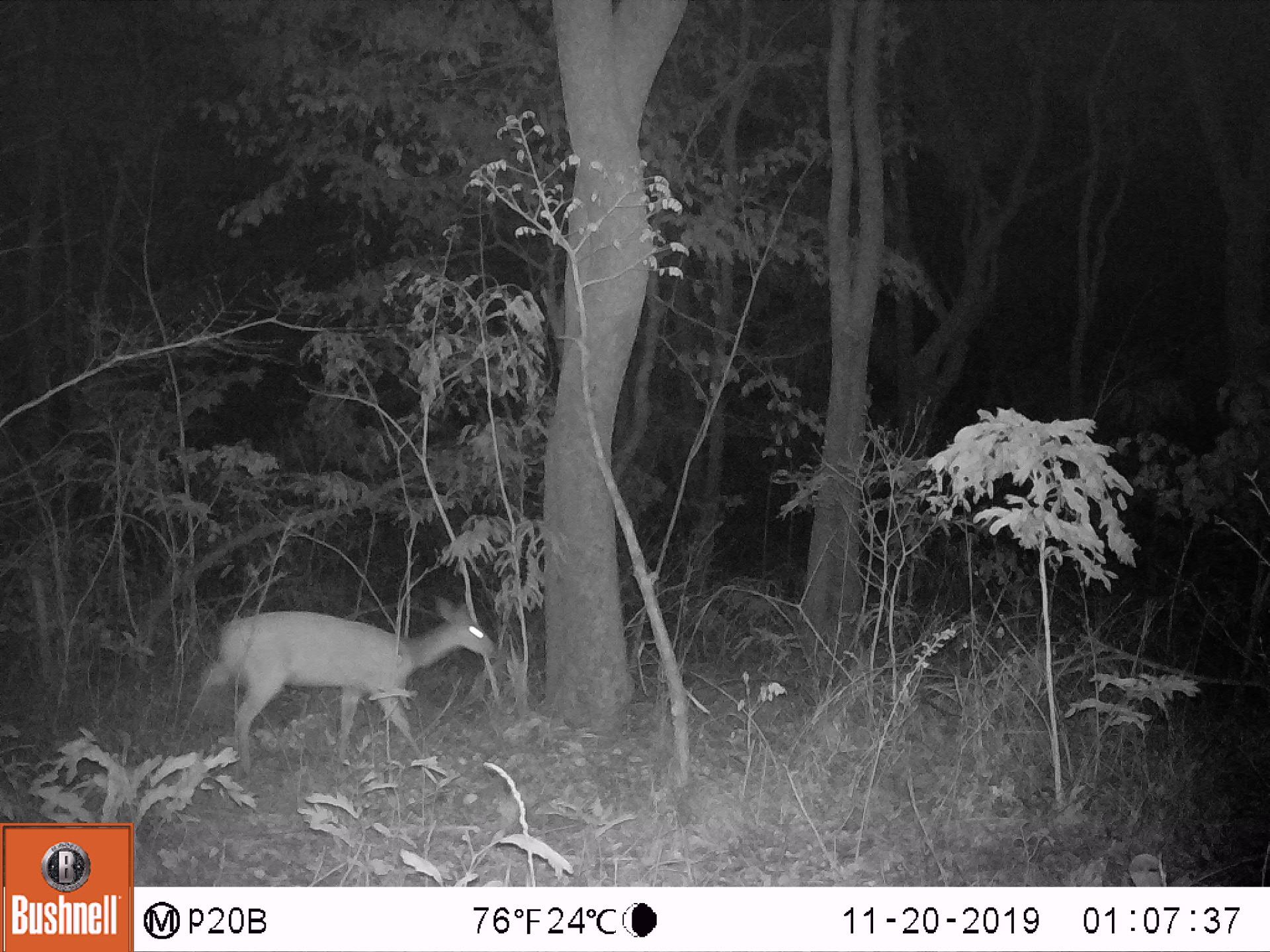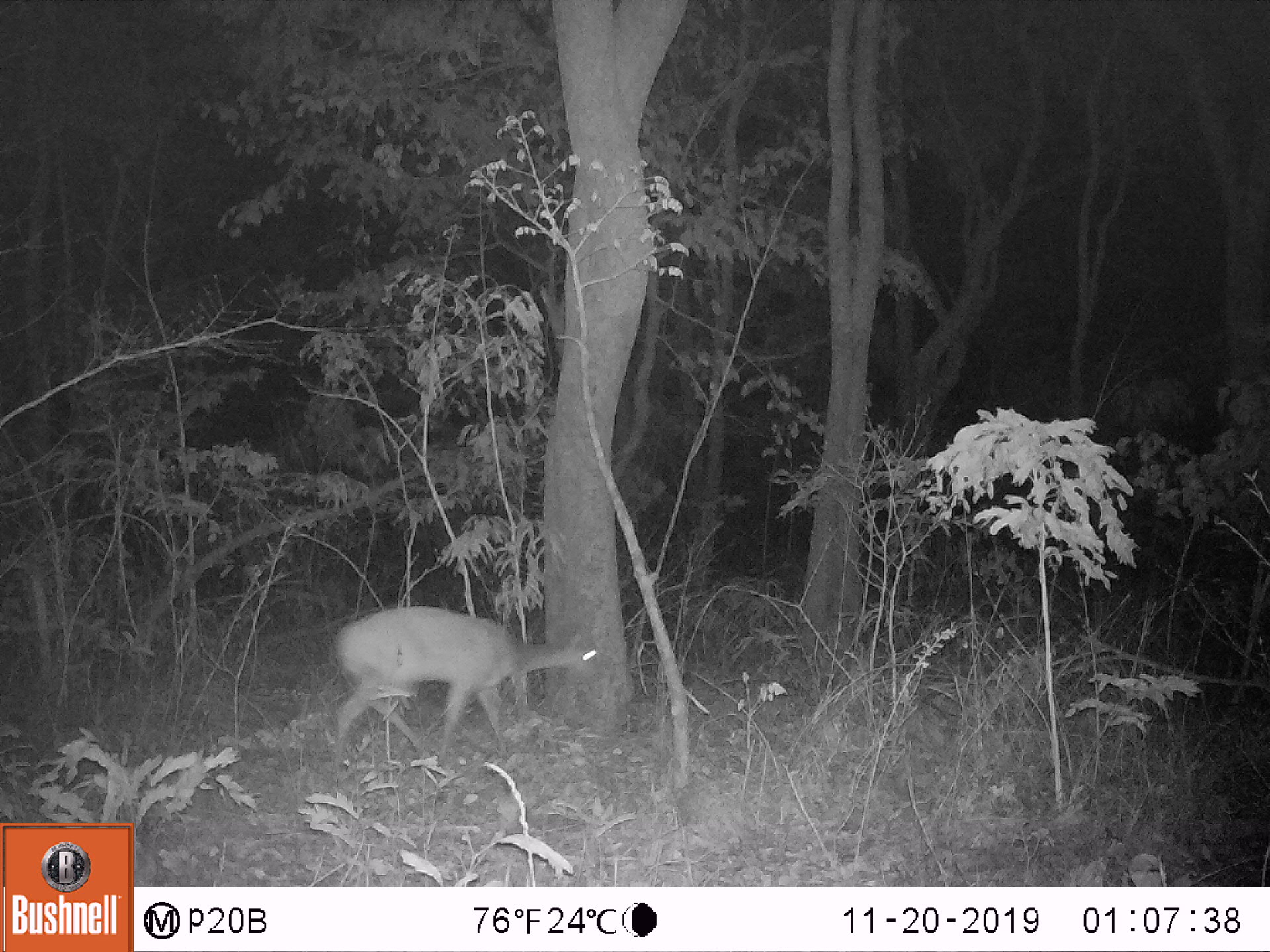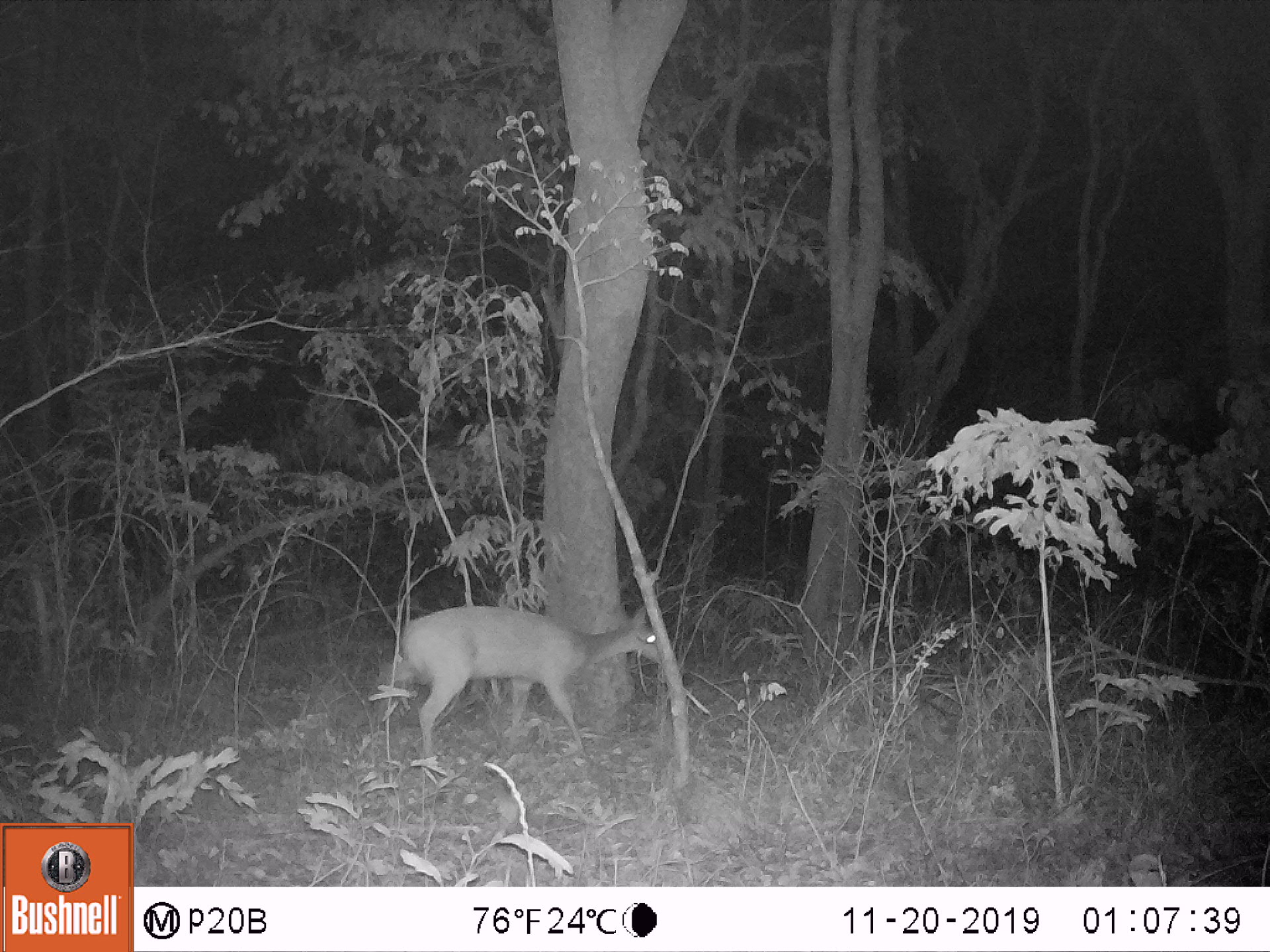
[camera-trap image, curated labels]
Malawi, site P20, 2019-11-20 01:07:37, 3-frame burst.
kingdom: Animalia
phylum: Chordata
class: Mammalia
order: Artiodactyla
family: Bovidae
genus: Tragelaphus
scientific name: Tragelaphus sylvaticus sylvaticus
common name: cape bushbuck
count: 1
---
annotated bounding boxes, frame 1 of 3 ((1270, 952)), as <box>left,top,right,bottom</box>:
cape bushbuck: <box>198,596,498,770</box>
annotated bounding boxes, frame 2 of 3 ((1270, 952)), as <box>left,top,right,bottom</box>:
cape bushbuck: <box>326,596,608,764</box>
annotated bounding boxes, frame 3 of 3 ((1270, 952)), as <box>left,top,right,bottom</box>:
cape bushbuck: <box>395,595,670,768</box>